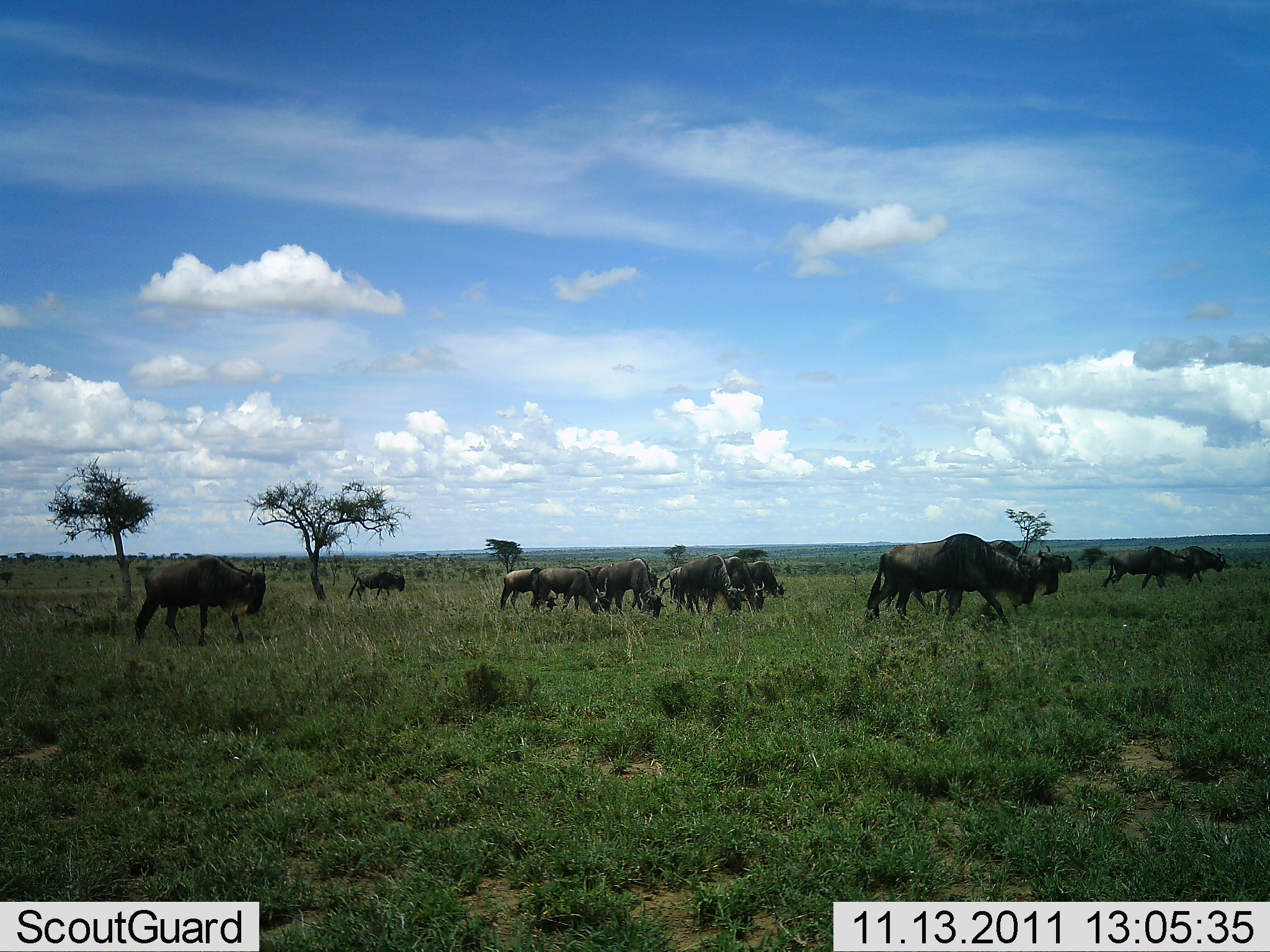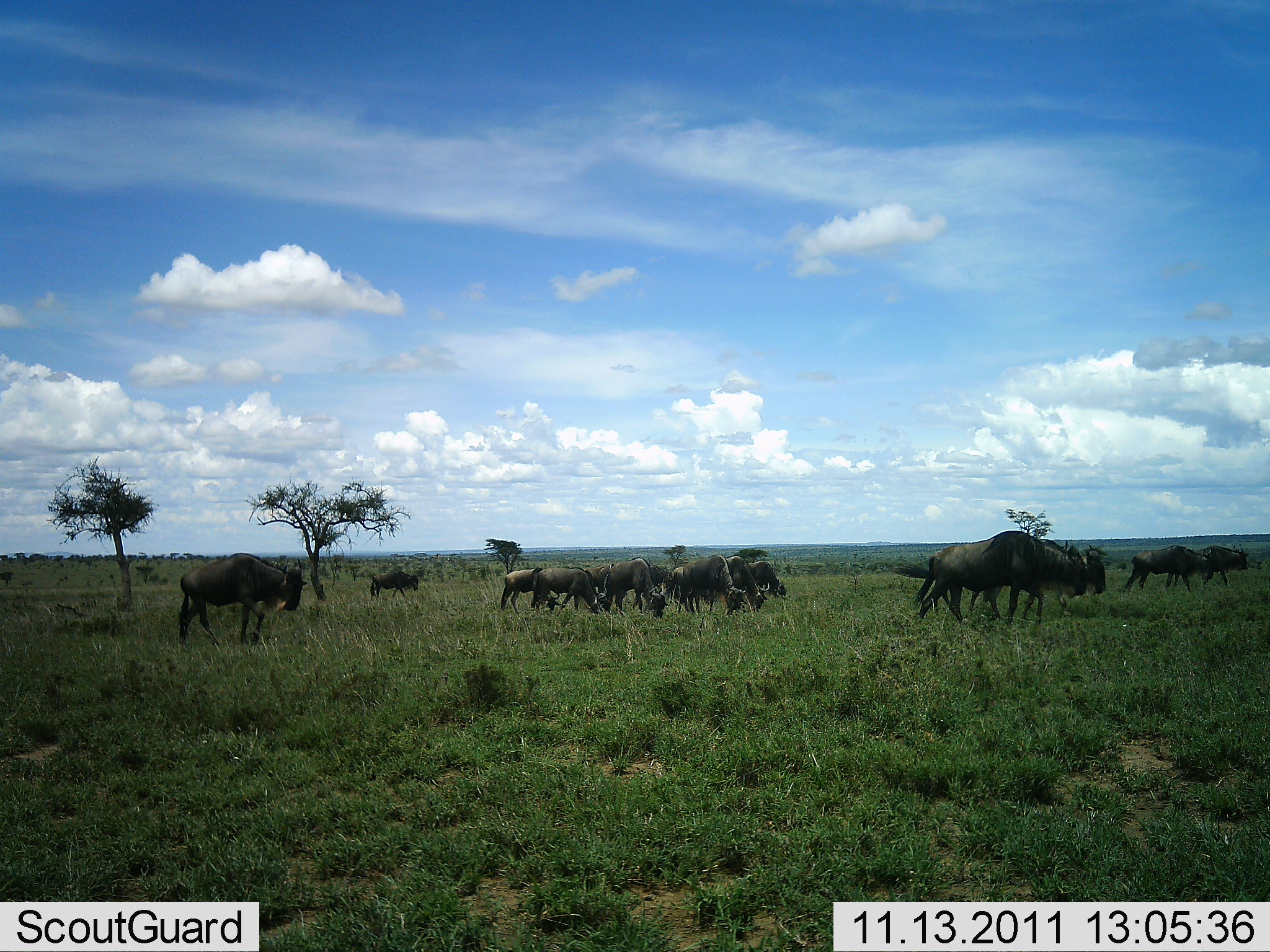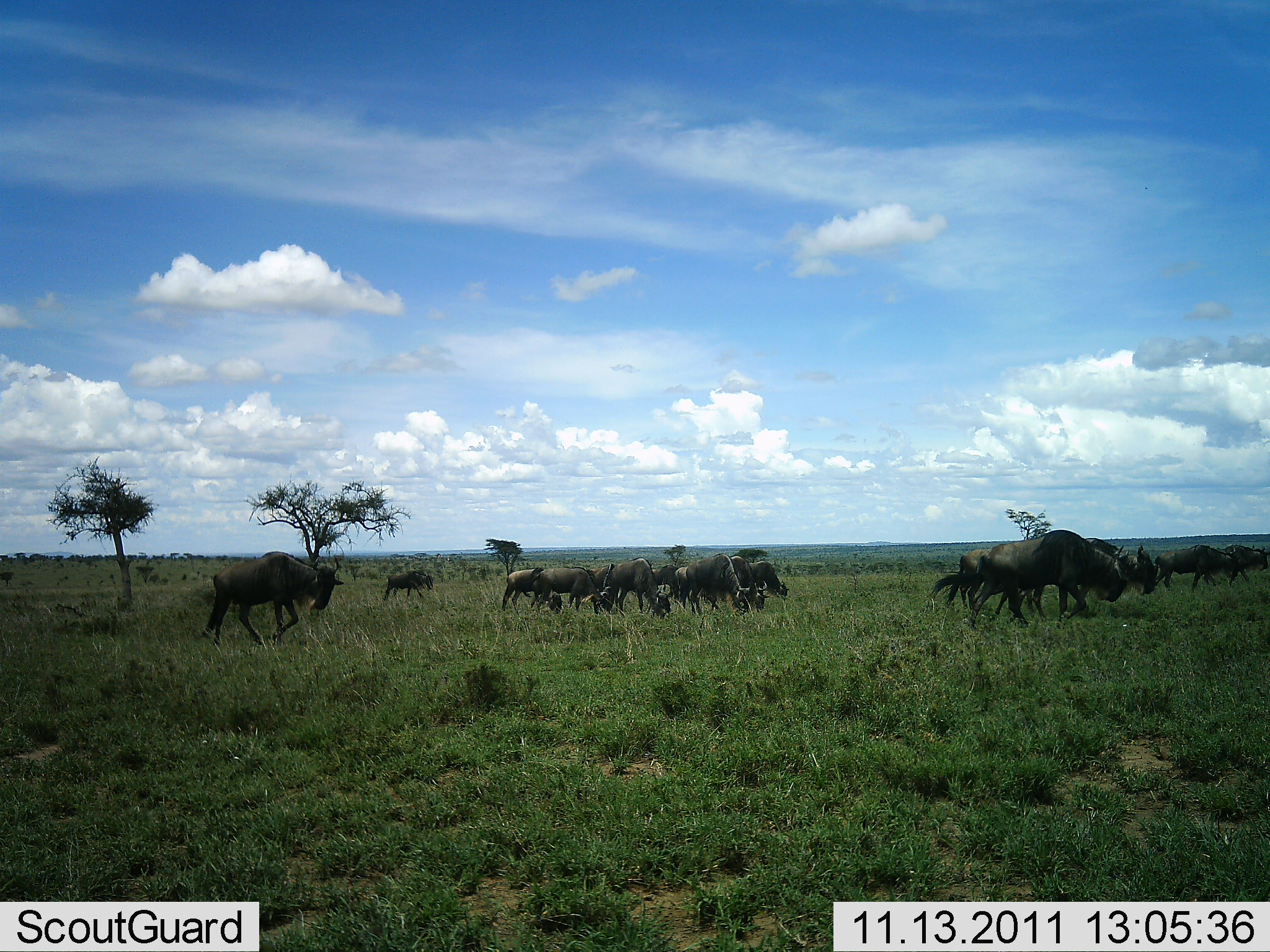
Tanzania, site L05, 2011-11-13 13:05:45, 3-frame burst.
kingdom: Animalia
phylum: Chordata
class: Mammalia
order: Artiodactyla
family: Bovidae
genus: Connochaetes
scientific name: Connochaetes taurinus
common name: blue wildebeest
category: wildebeest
Wildebeest (blue wildebeest) (Connochaetes taurinus), count 11-50. Behavior (volunteer vote fractions): standing 25%, resting 8%, moving 75%, interacting 0%. Young present (vote fraction): 8%. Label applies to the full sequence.